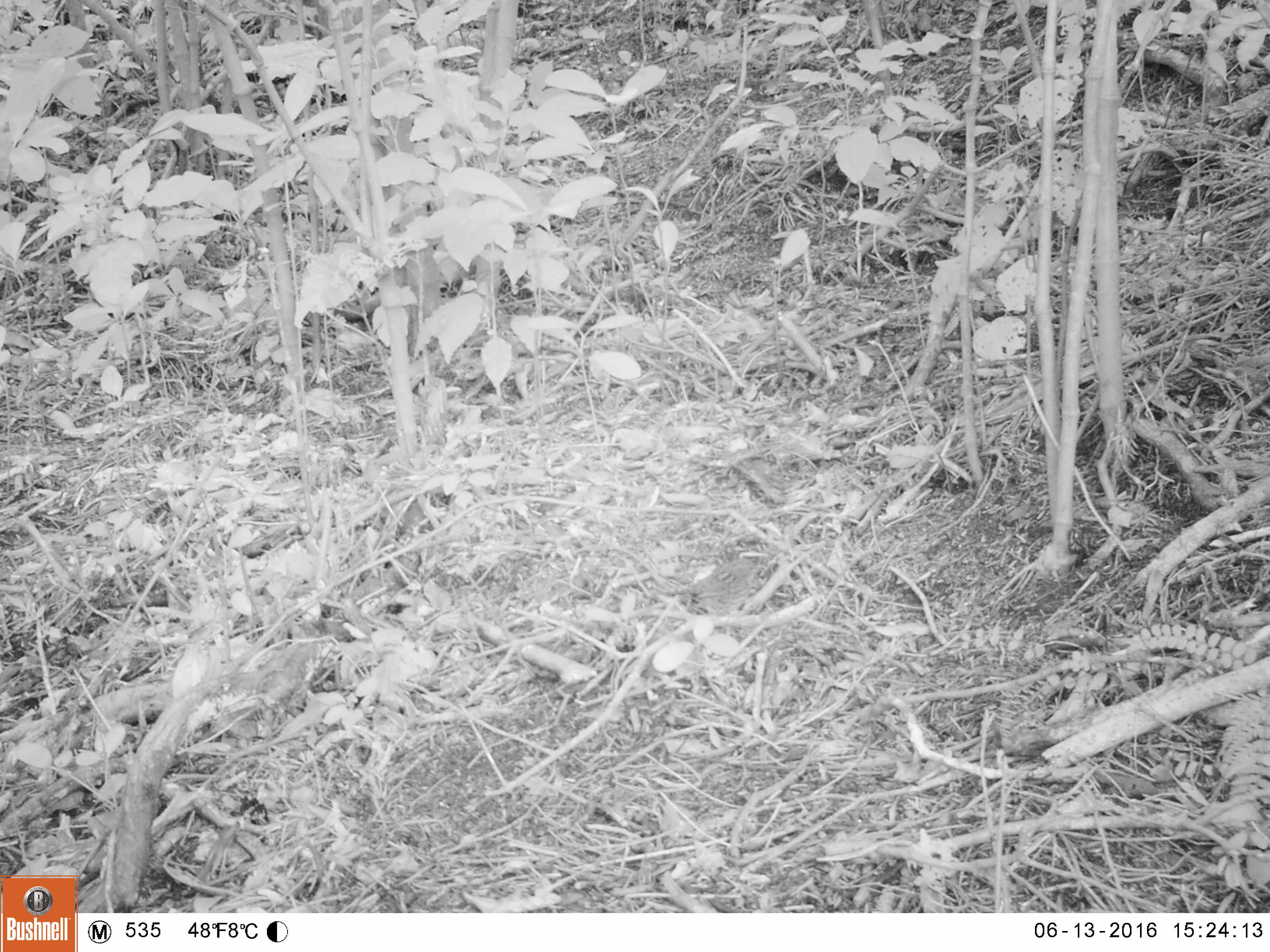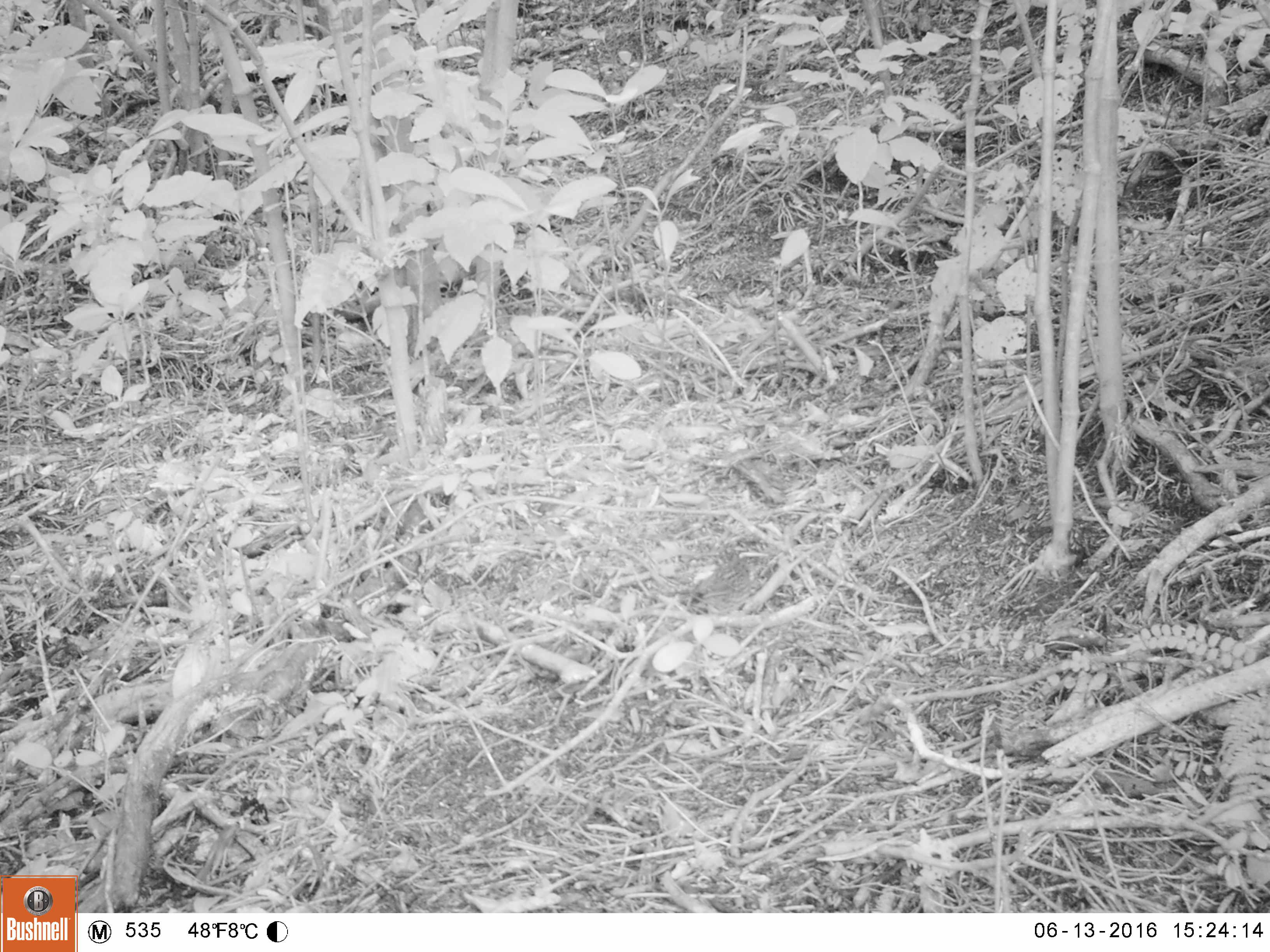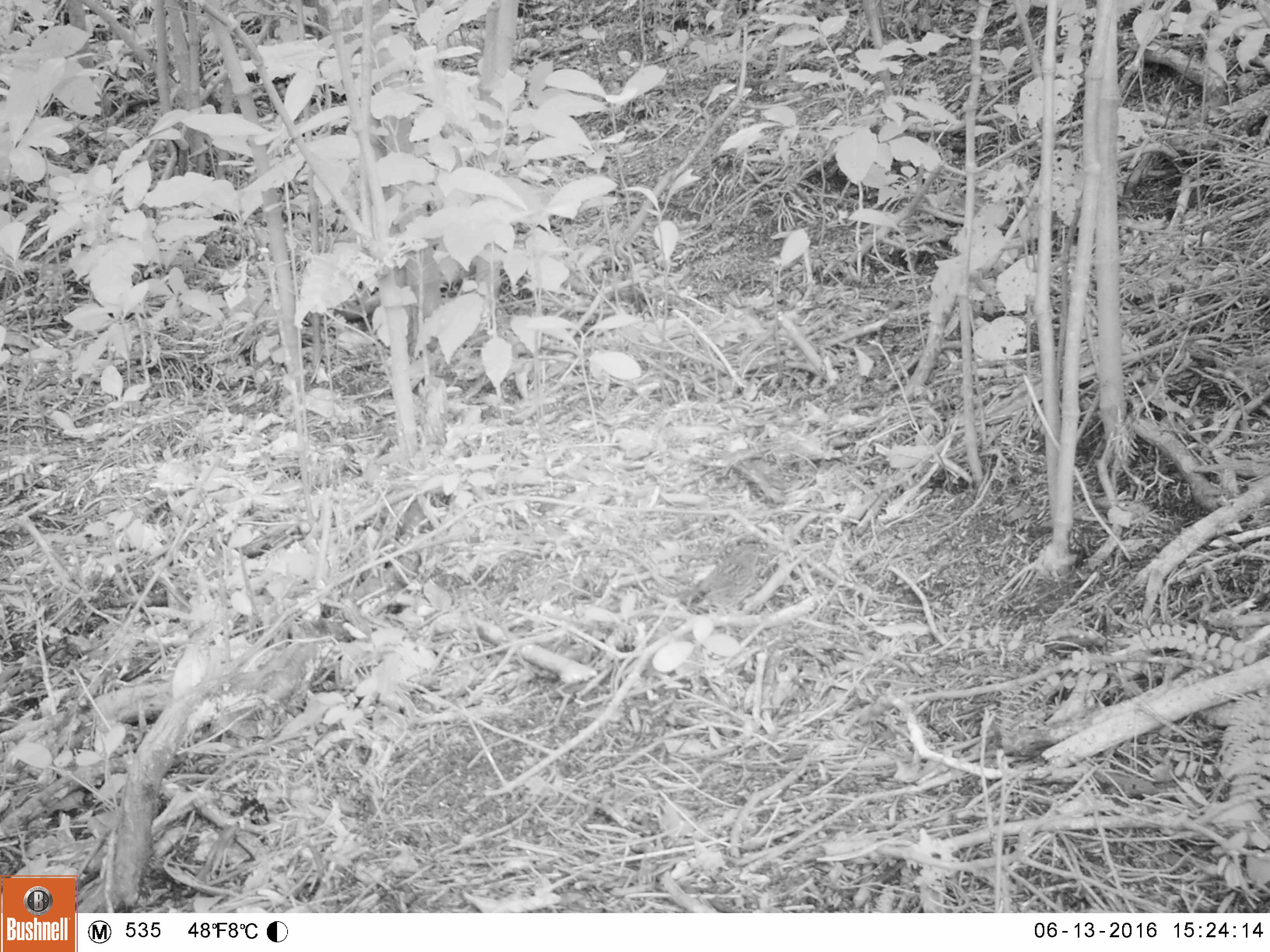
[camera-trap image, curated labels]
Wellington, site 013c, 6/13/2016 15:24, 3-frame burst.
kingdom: Animalia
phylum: Chordata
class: Aves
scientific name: Aves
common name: bird